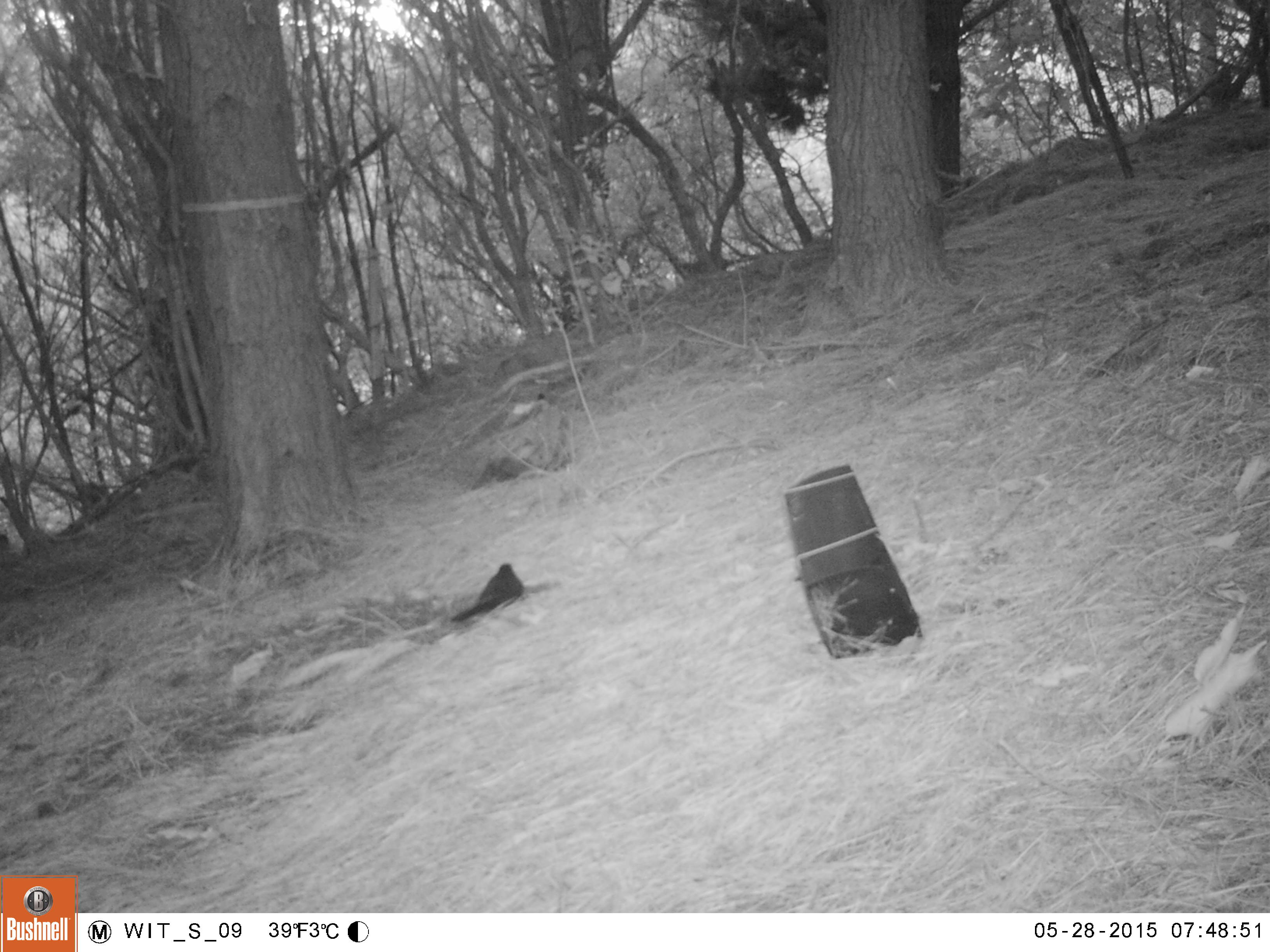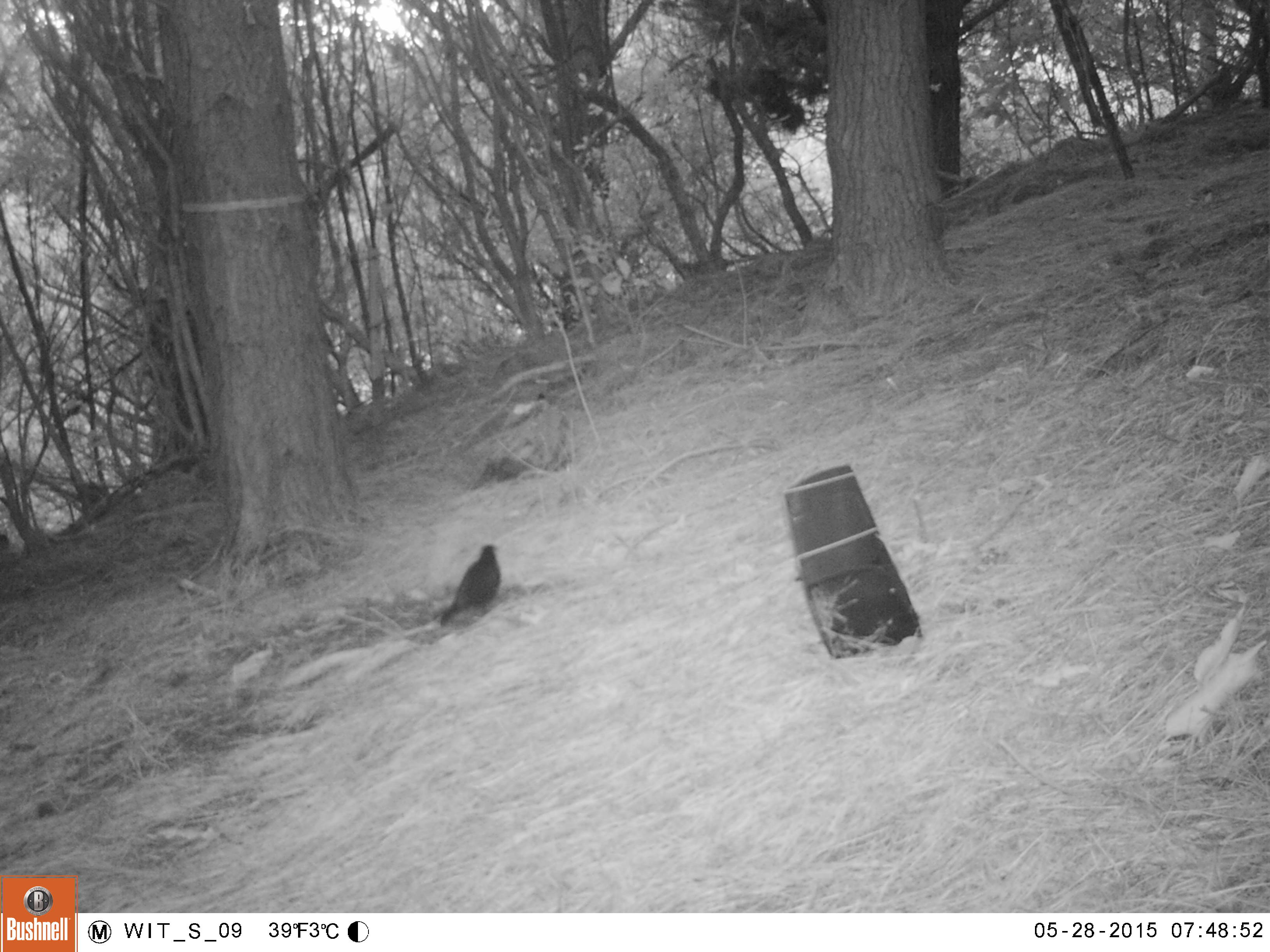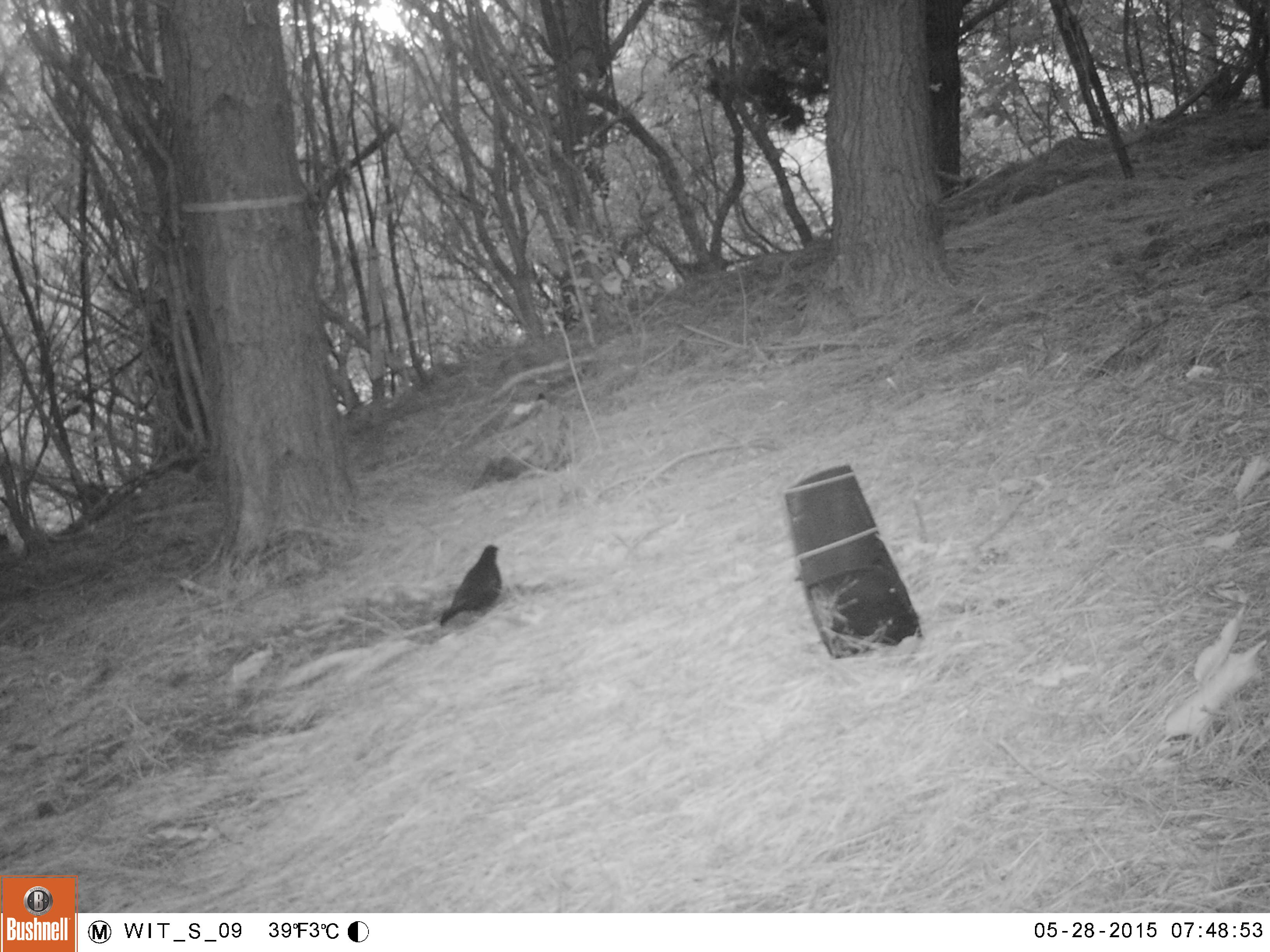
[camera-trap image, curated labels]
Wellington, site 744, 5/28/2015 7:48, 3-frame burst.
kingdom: Animalia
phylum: Chordata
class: Aves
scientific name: Aves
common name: bird